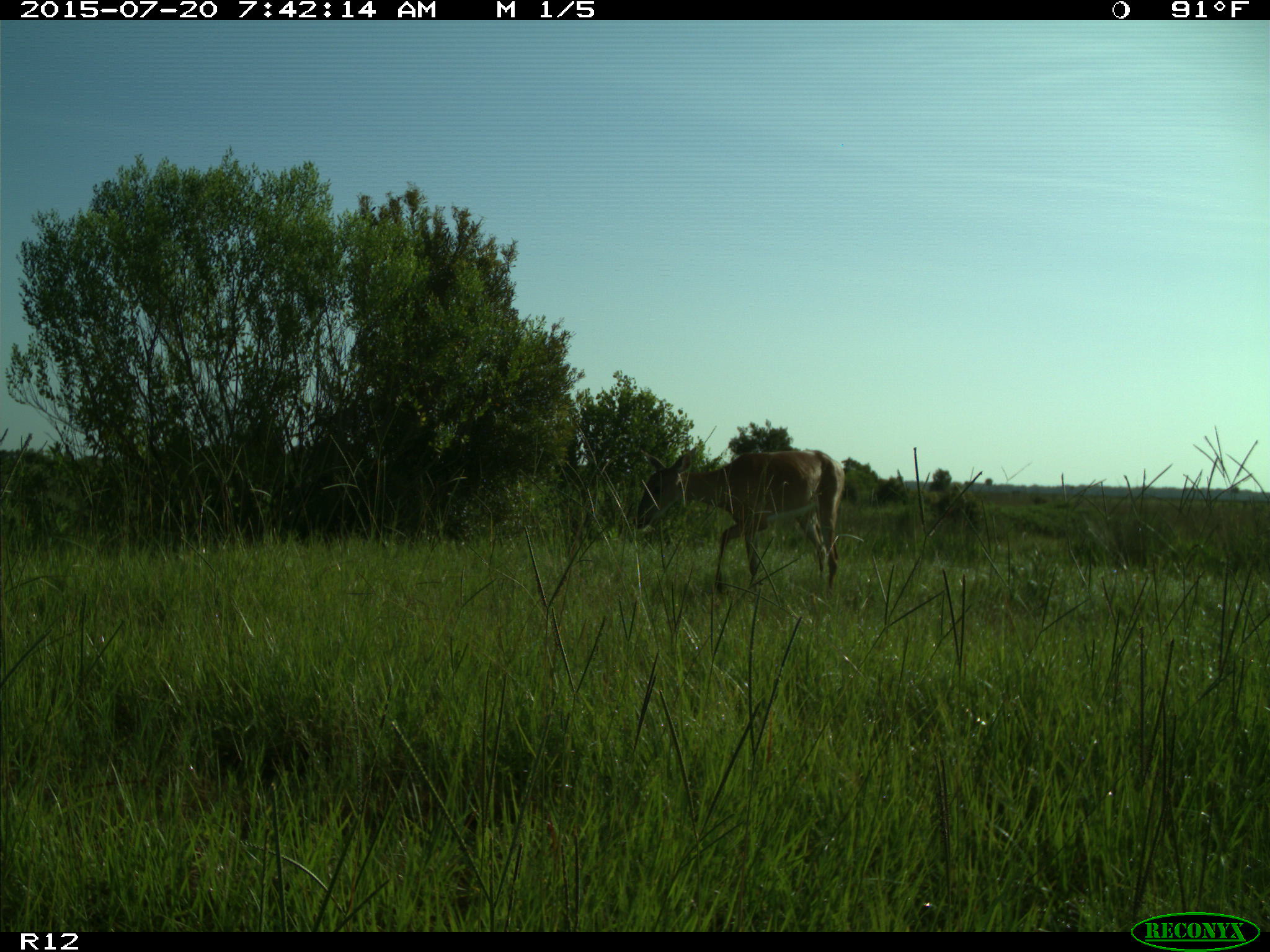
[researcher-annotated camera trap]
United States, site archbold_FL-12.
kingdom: Animalia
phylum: Chordata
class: Mammalia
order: Artiodactyla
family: Cervidae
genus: Odocoileus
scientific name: Odocoileus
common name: deer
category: unidentified deer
Unidentified deer (deer) (Odocoileus).